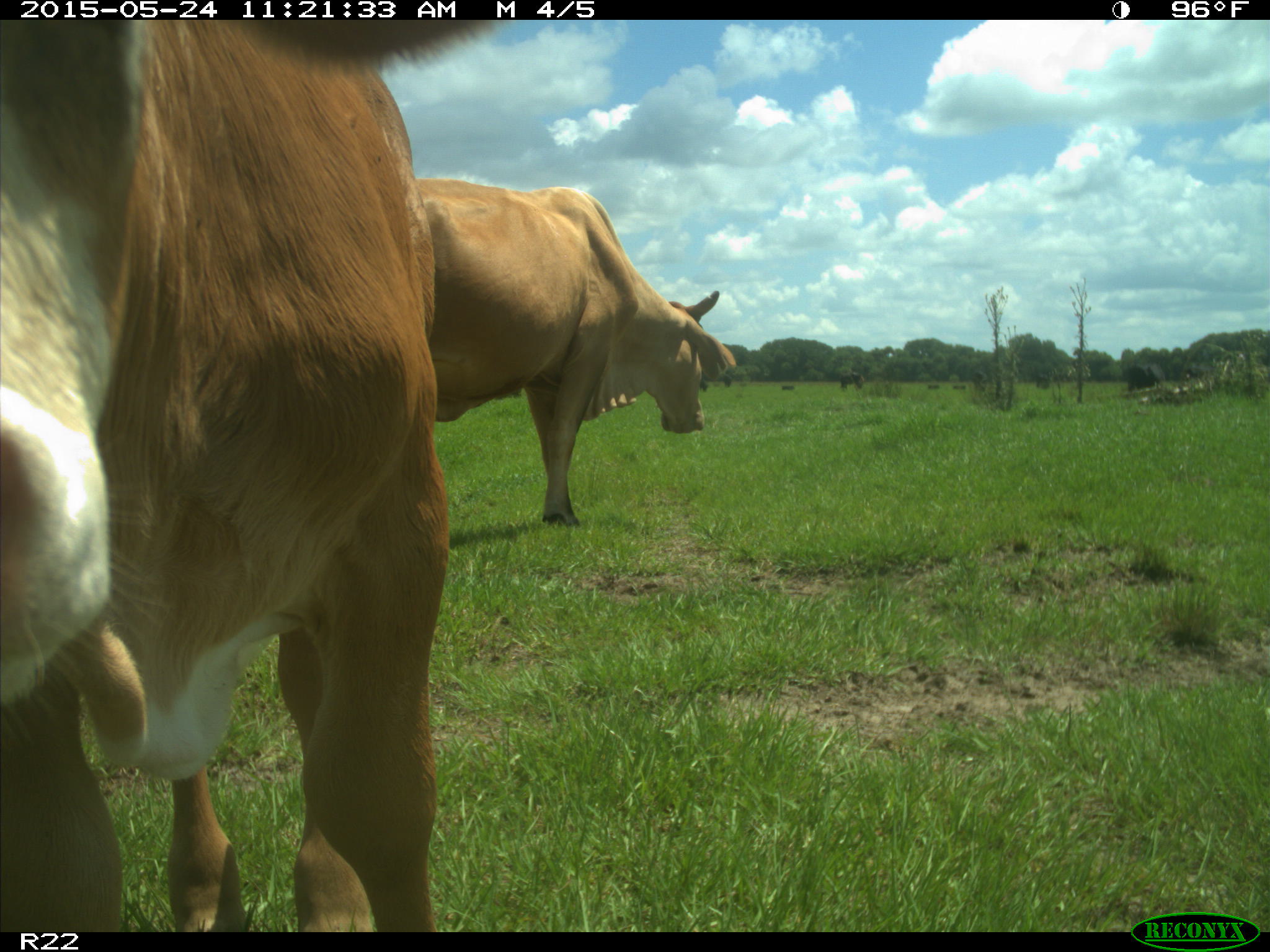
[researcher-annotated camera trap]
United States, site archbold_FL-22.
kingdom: Animalia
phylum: Chordata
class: Mammalia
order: Artiodactyla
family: Bovidae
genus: Bos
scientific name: Bos taurus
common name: domestic cow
Bos taurus (domestic cow).